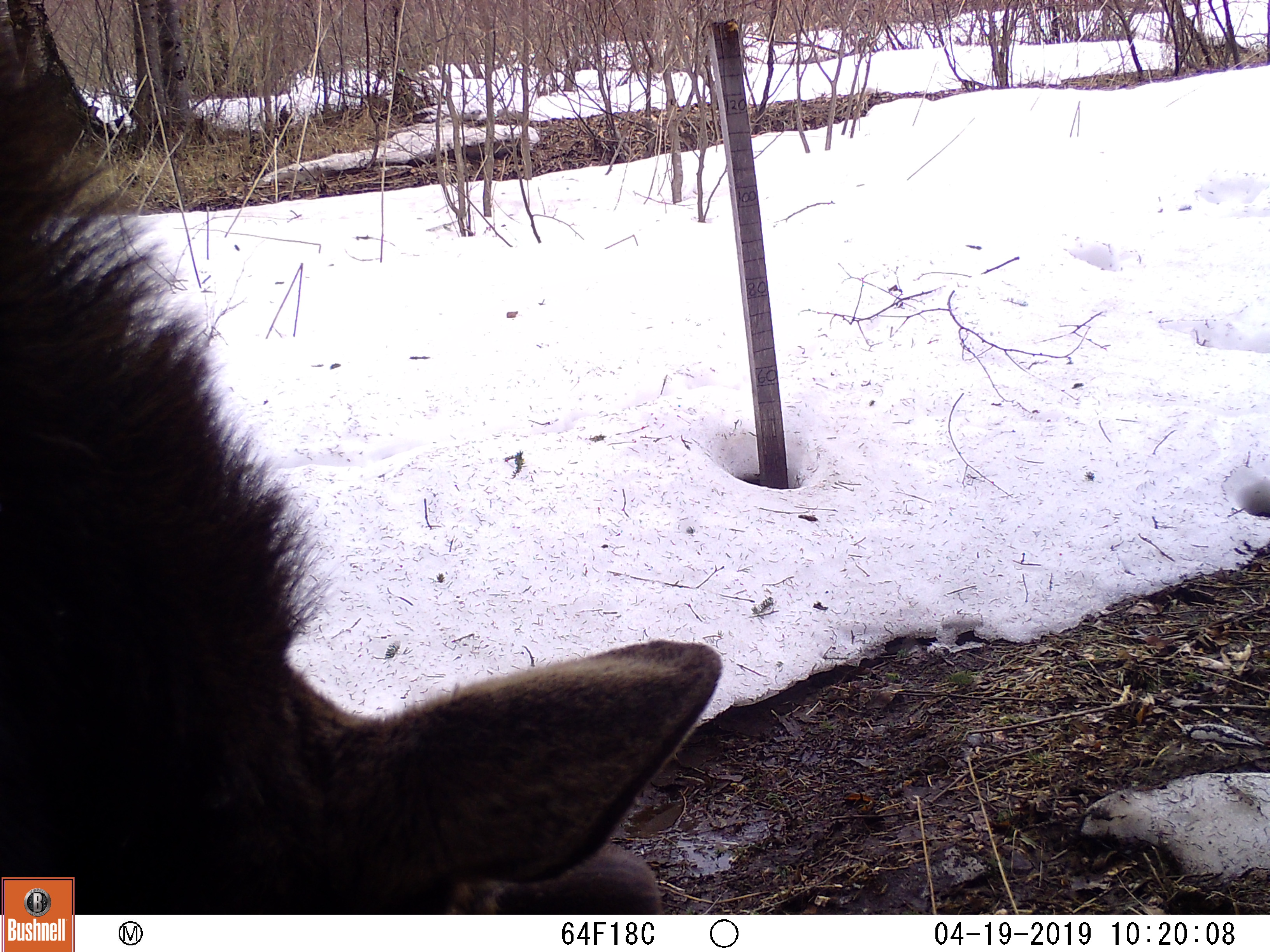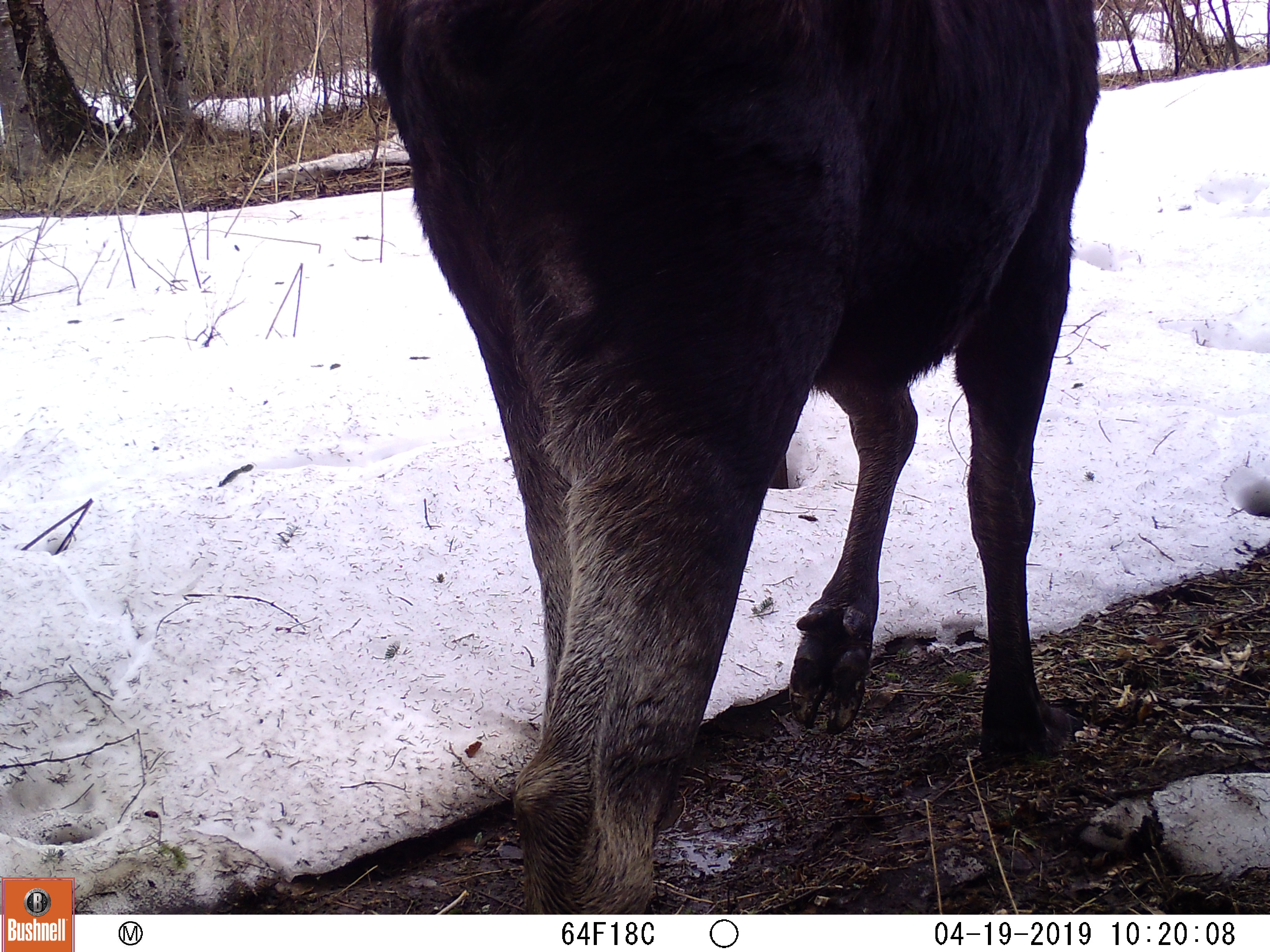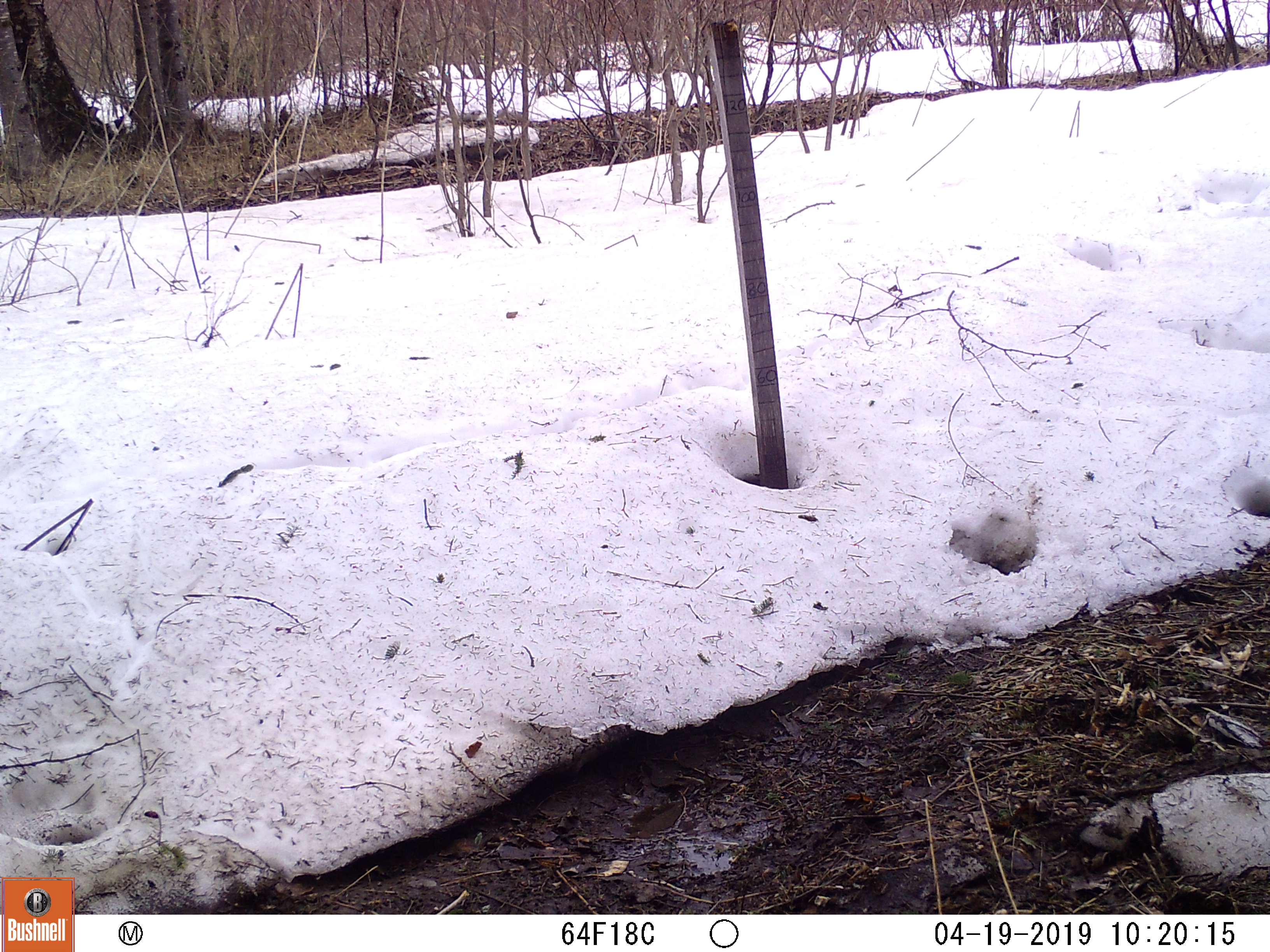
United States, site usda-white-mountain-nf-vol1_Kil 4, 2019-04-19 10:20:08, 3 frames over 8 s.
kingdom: Animalia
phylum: Chordata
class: Mammalia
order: Artiodactyla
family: Cervidae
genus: Alces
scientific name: Alces alces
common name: moose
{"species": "moose (Alces alces)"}